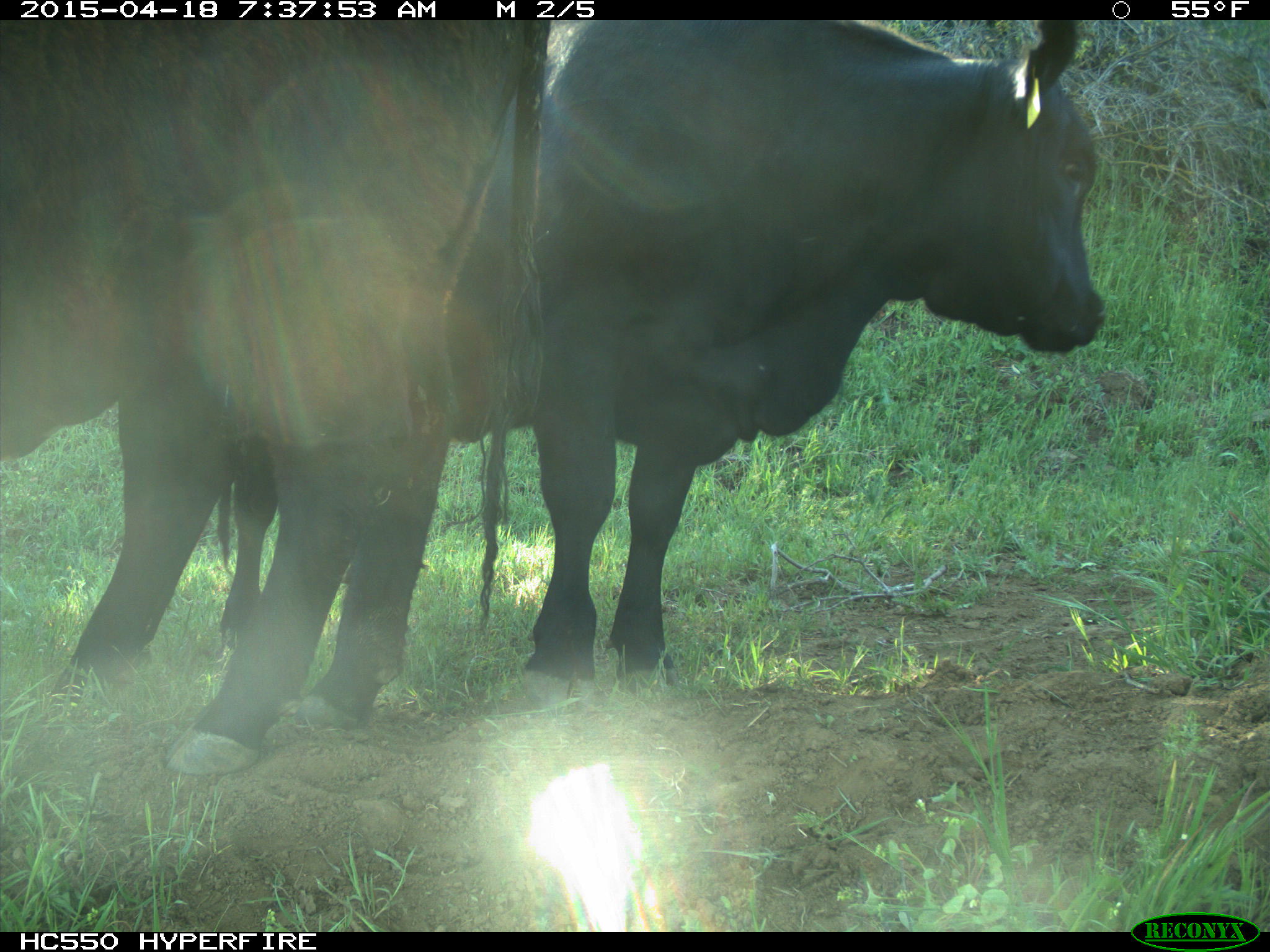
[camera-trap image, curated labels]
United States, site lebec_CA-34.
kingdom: Animalia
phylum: Chordata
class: Mammalia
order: Artiodactyla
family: Bovidae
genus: Bos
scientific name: Bos taurus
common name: domestic cow